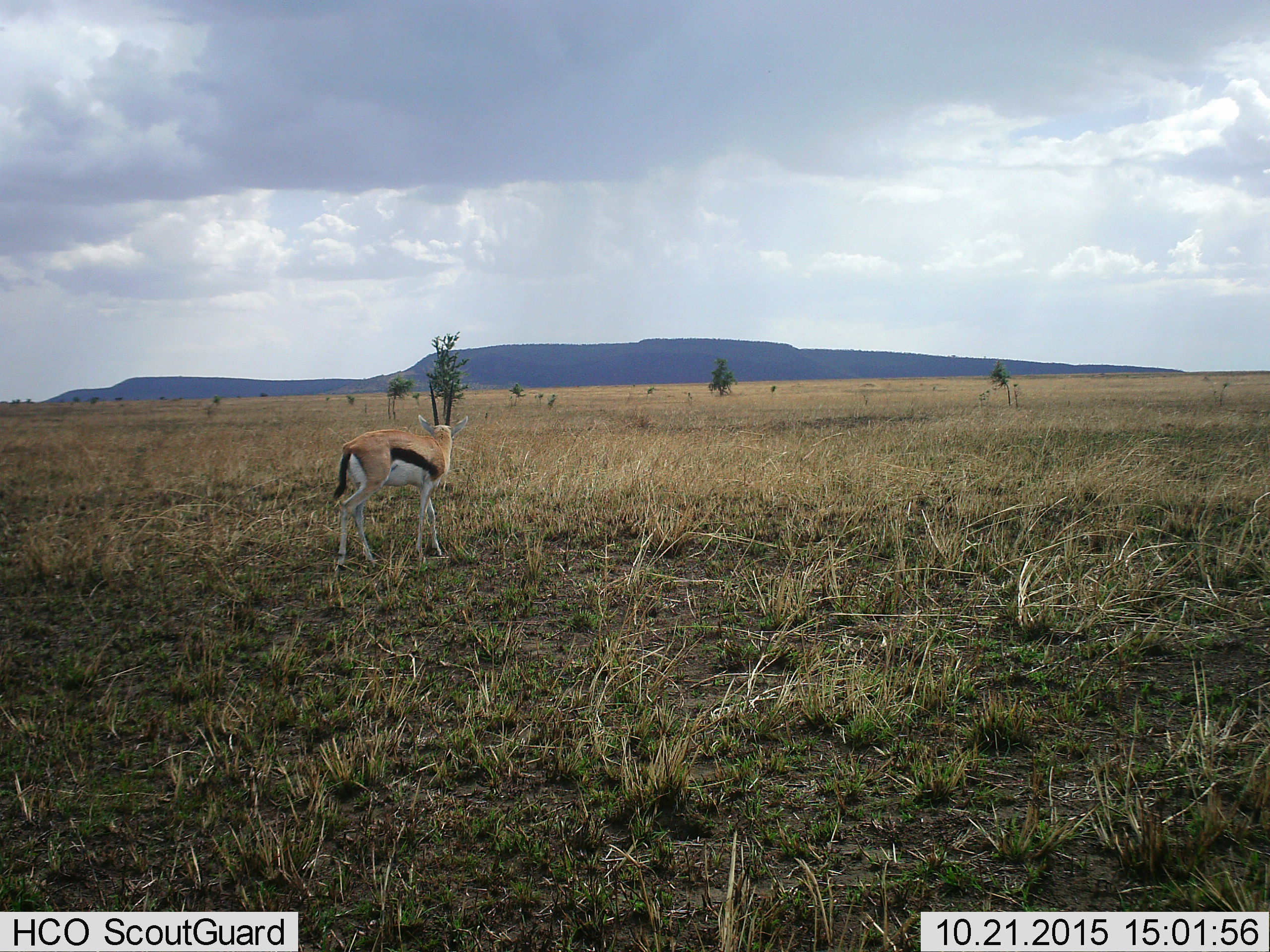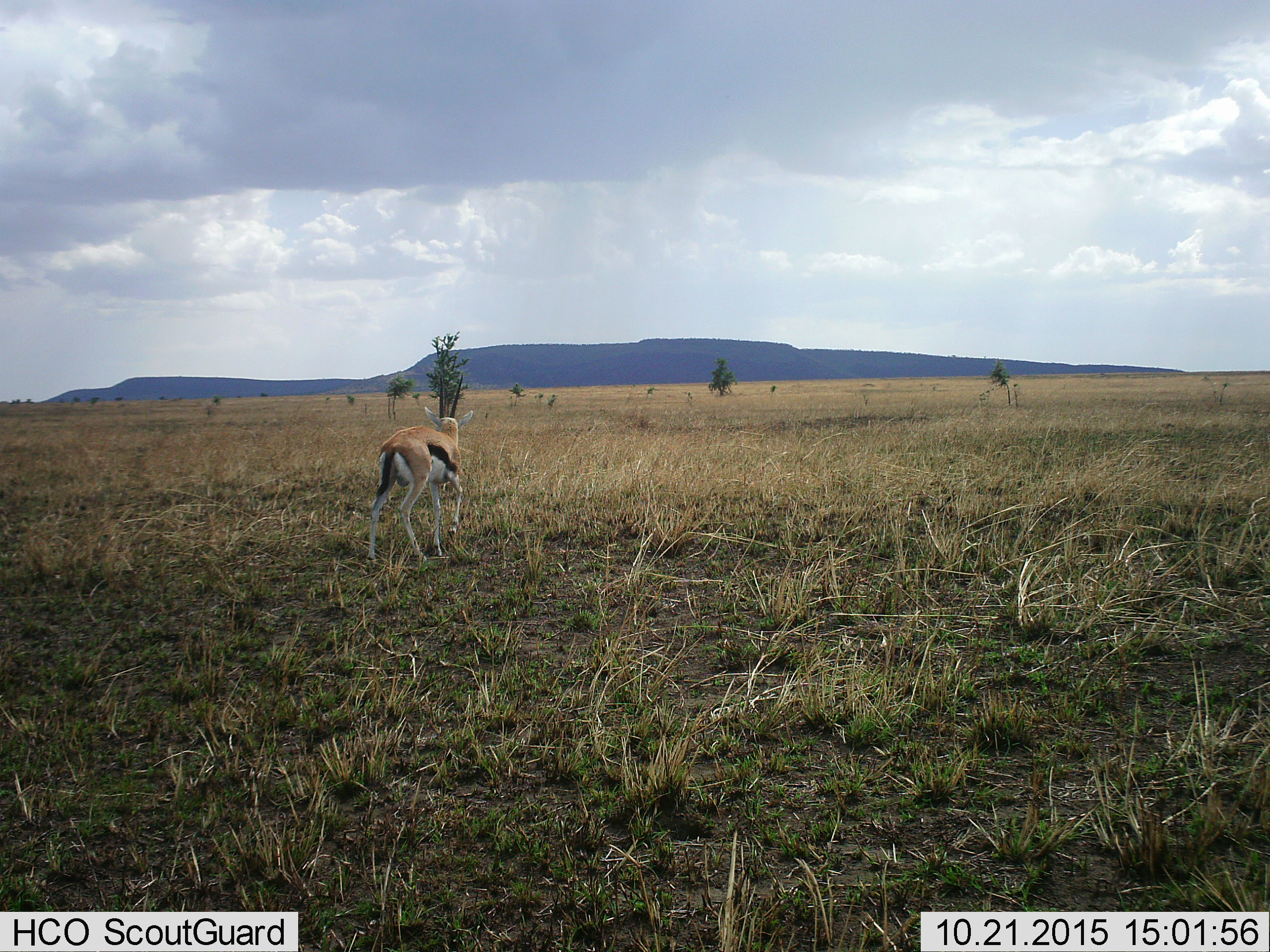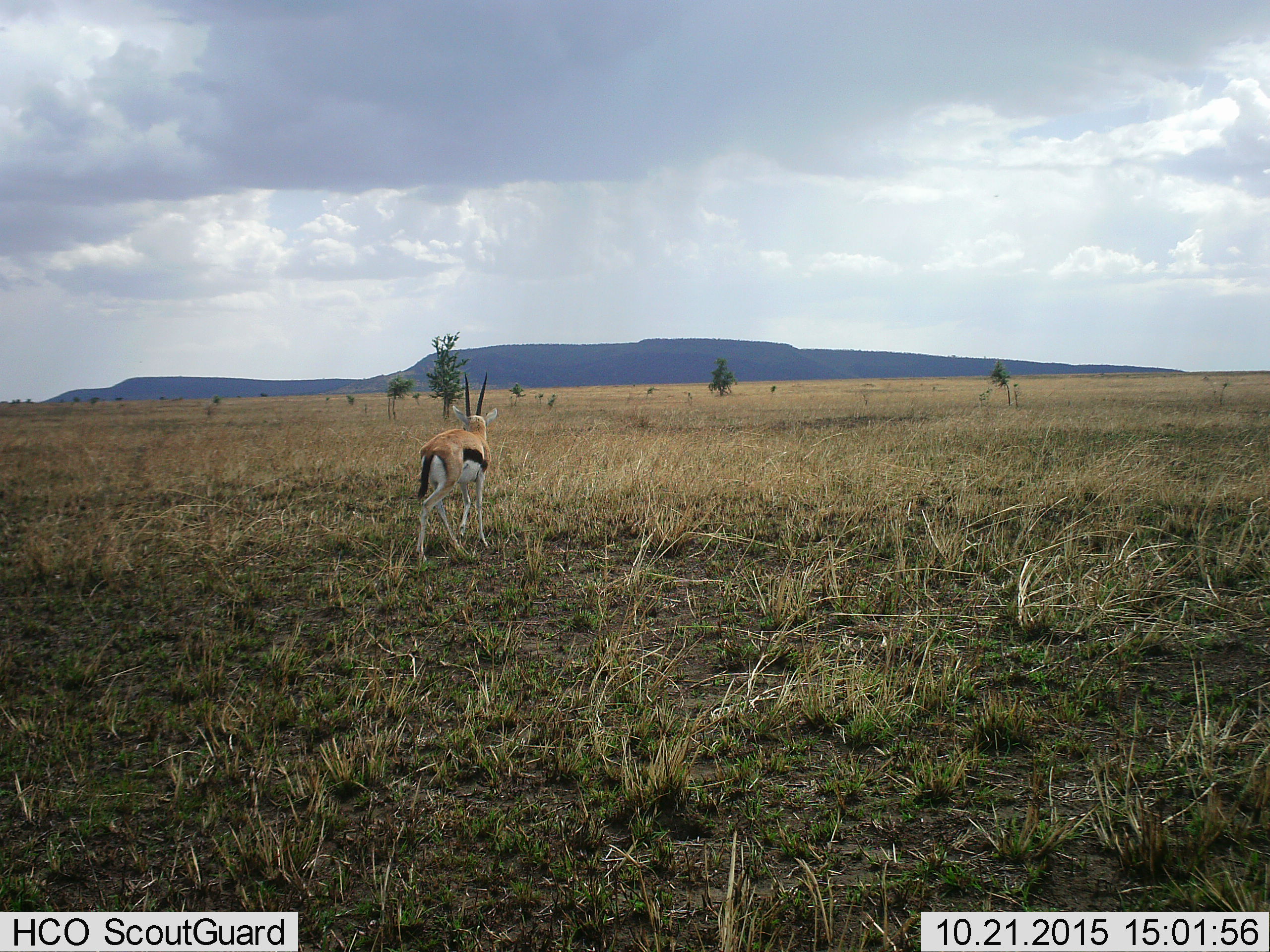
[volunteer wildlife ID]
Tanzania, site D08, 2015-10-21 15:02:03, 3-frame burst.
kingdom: Animalia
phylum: Chordata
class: Mammalia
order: Artiodactyla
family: Bovidae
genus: Eudorcas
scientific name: Eudorcas thomsonii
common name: thomson's gazelle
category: gazellethomsons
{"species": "gazellethomsons (thomson's gazelle) (Eudorcas thomsonii)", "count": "1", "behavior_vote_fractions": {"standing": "18%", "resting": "0%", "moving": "76%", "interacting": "0%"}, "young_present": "0%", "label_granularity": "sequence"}